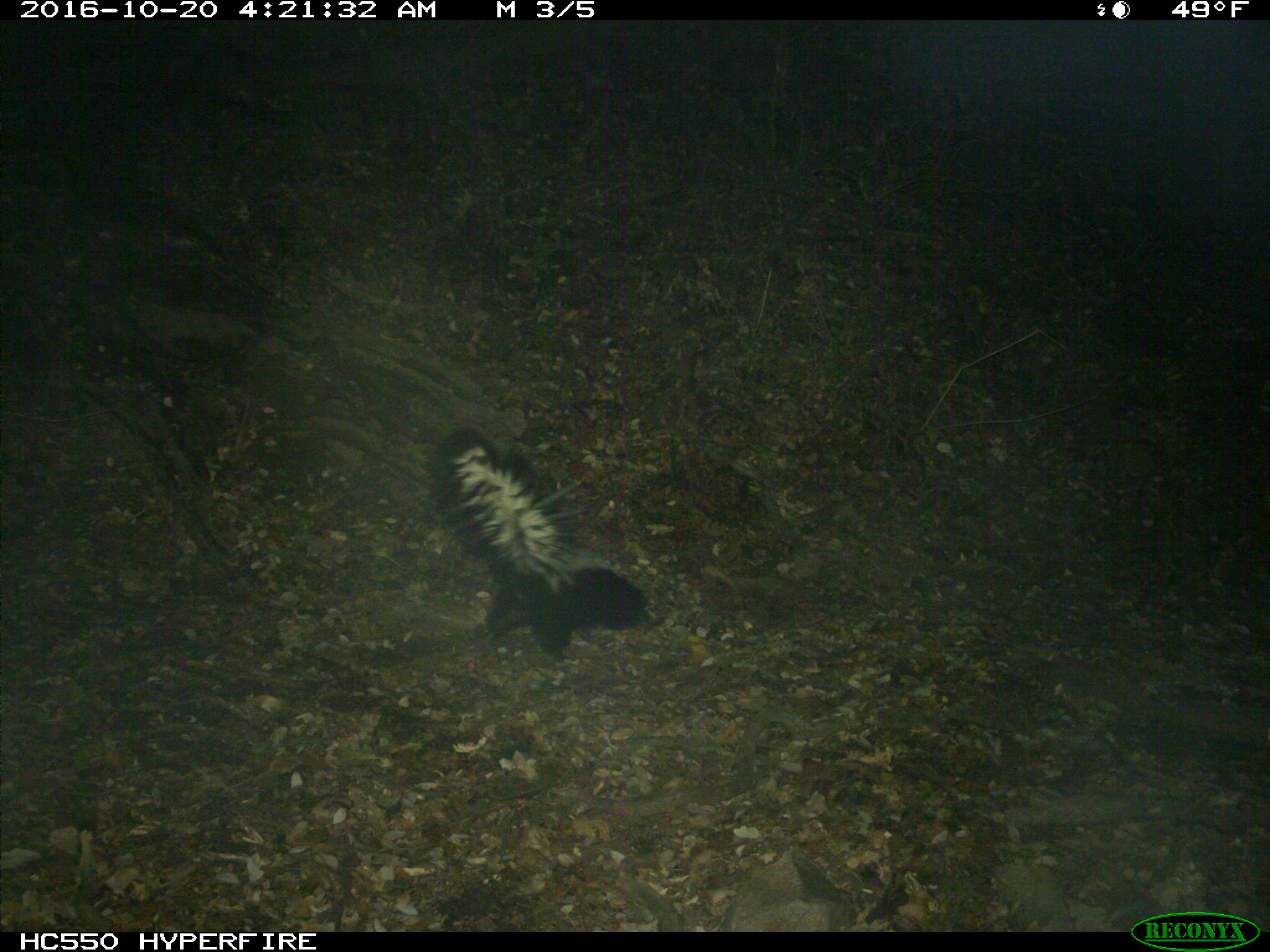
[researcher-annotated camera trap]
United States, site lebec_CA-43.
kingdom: Animalia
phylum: Chordata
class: Mammalia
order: Carnivora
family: Mephitidae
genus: Mephitis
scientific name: Mephitis mephitis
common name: striped skunk